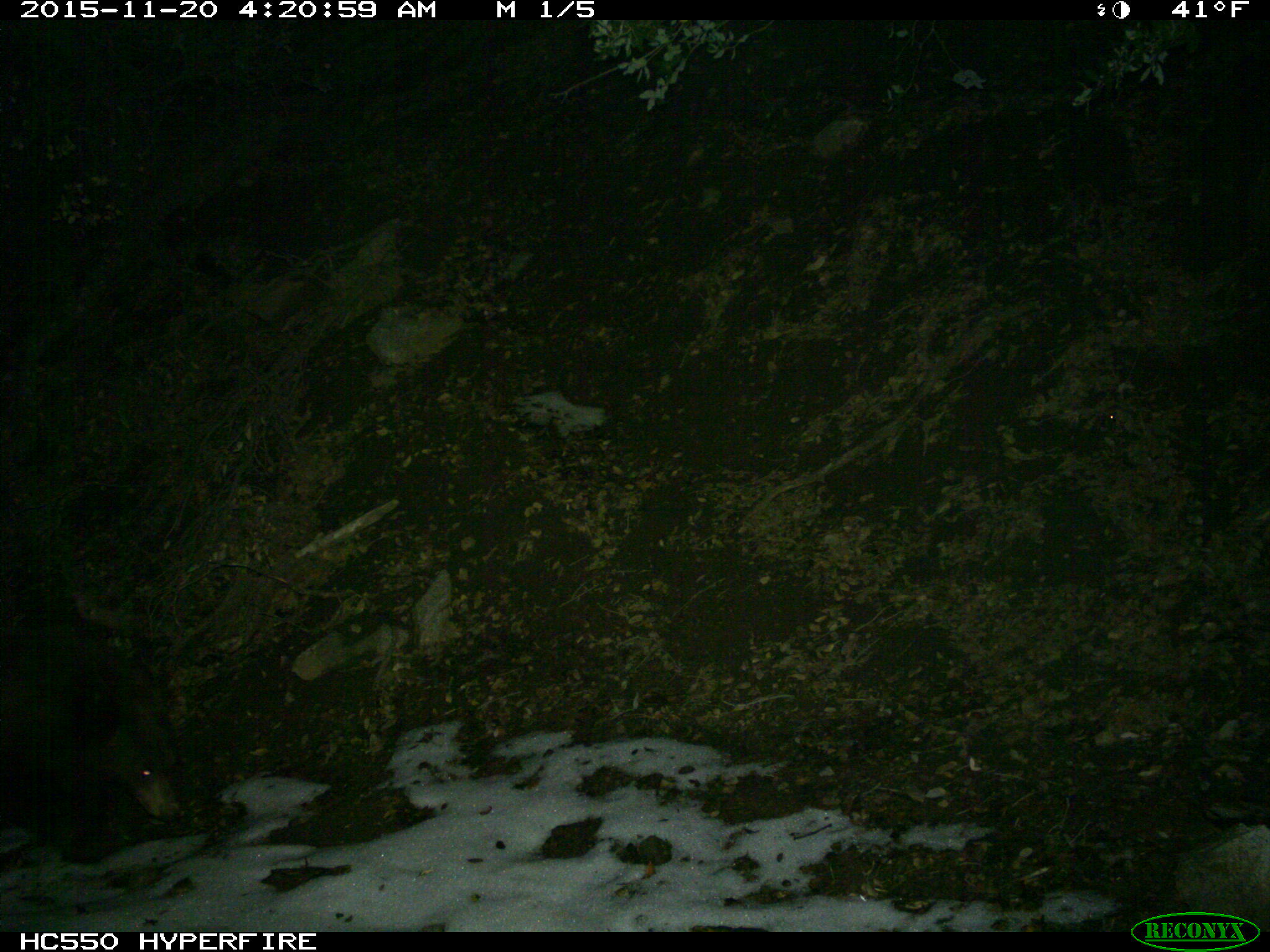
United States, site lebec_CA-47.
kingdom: Animalia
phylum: Chordata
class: Mammalia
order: Carnivora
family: Ursidae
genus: Ursus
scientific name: Ursus americanus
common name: american black bear